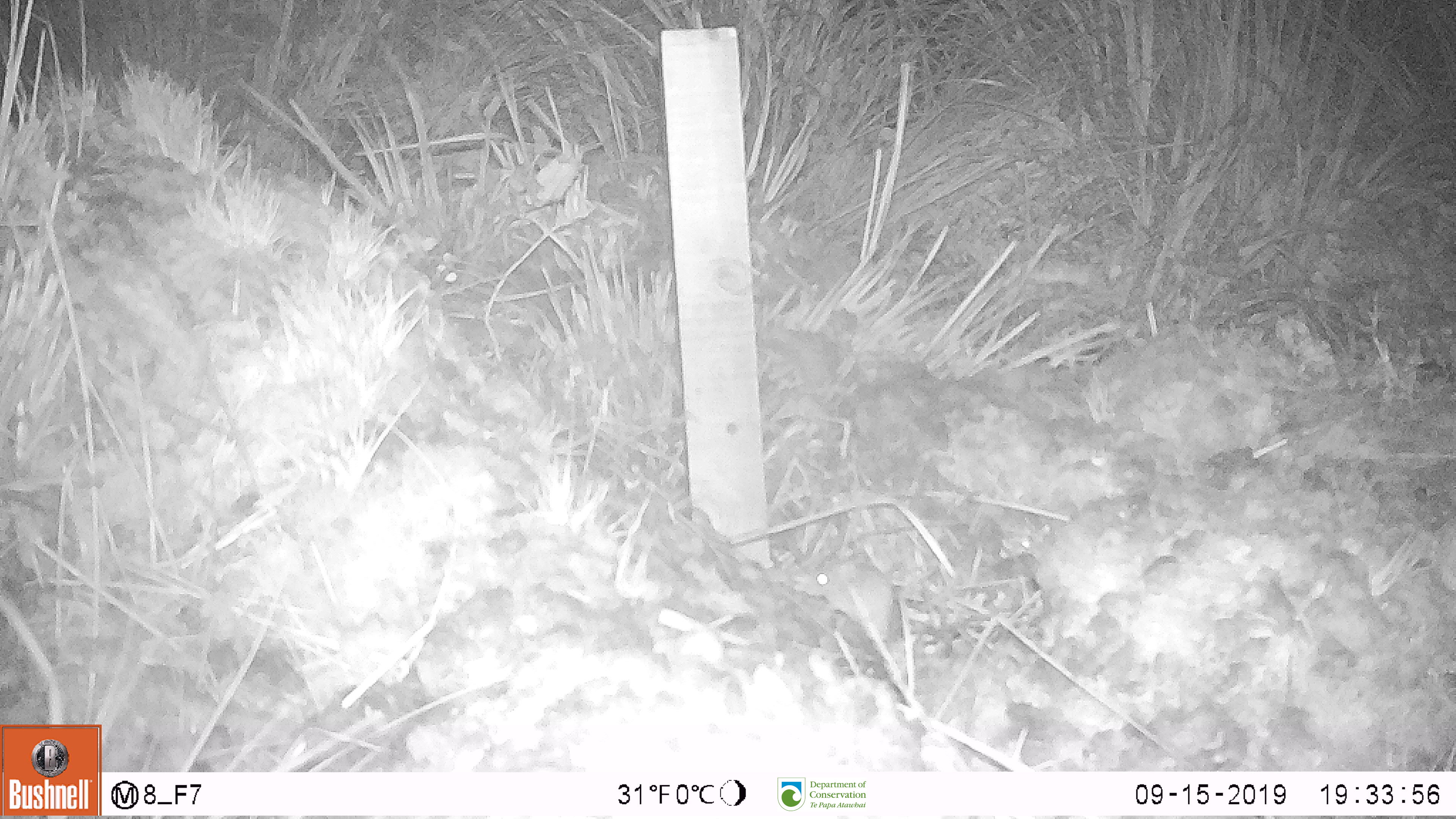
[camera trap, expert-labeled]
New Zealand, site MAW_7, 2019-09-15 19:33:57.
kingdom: Animalia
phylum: Chordata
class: Mammalia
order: Rodentia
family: Muridae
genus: Mus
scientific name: Mus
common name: mouse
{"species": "mouse (Mus)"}